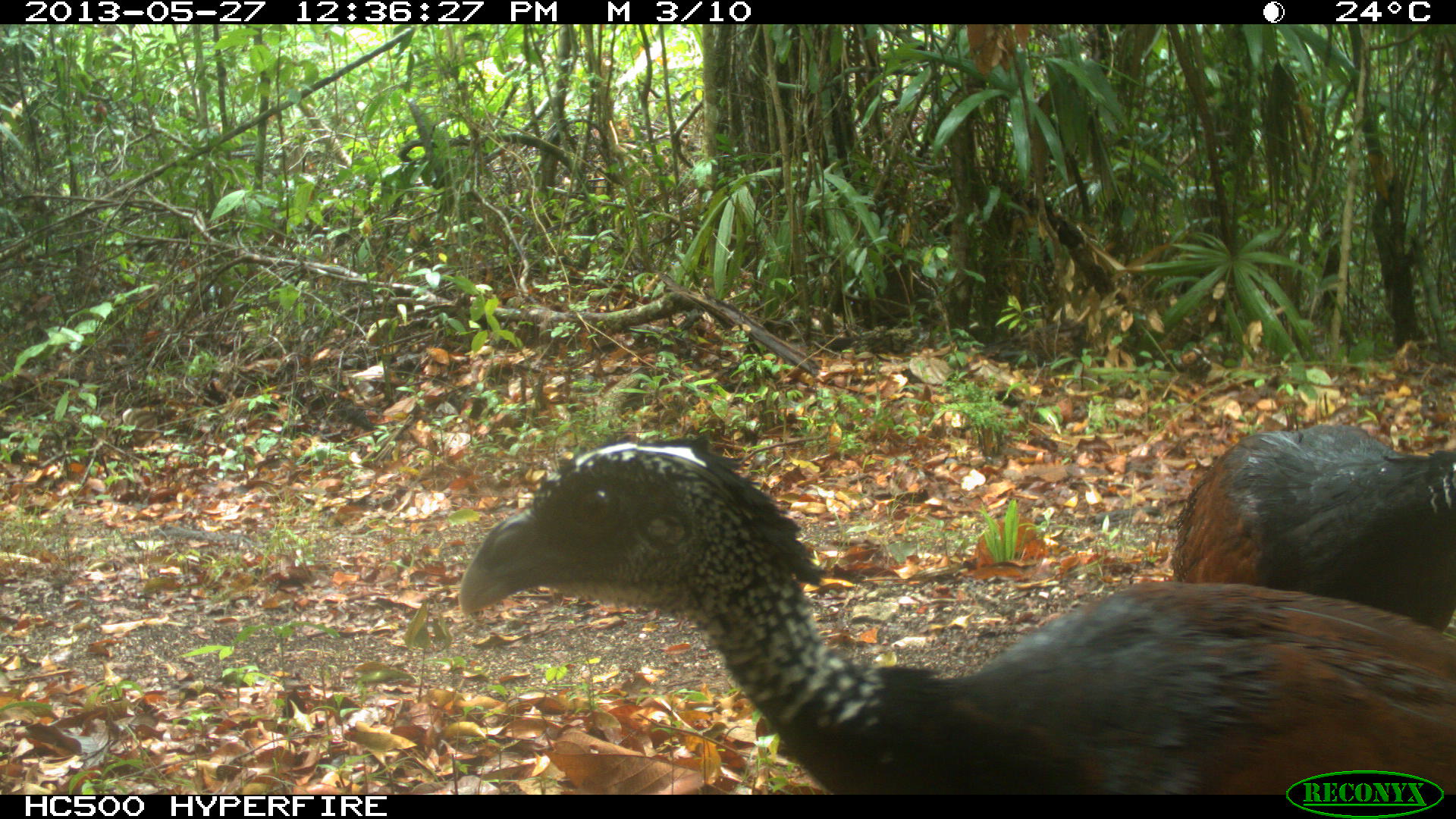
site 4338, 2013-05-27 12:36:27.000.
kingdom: Animalia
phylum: Chordata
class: Aves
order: Galliformes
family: Cracidae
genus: Crax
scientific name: Crax rubra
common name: great curassow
Crax rubra (great curassow), count 2.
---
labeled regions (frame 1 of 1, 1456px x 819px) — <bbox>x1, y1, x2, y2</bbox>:
crax rubra: <bbox>457, 433, 1456, 794</bbox>; <bbox>1173, 423, 1454, 630</bbox>